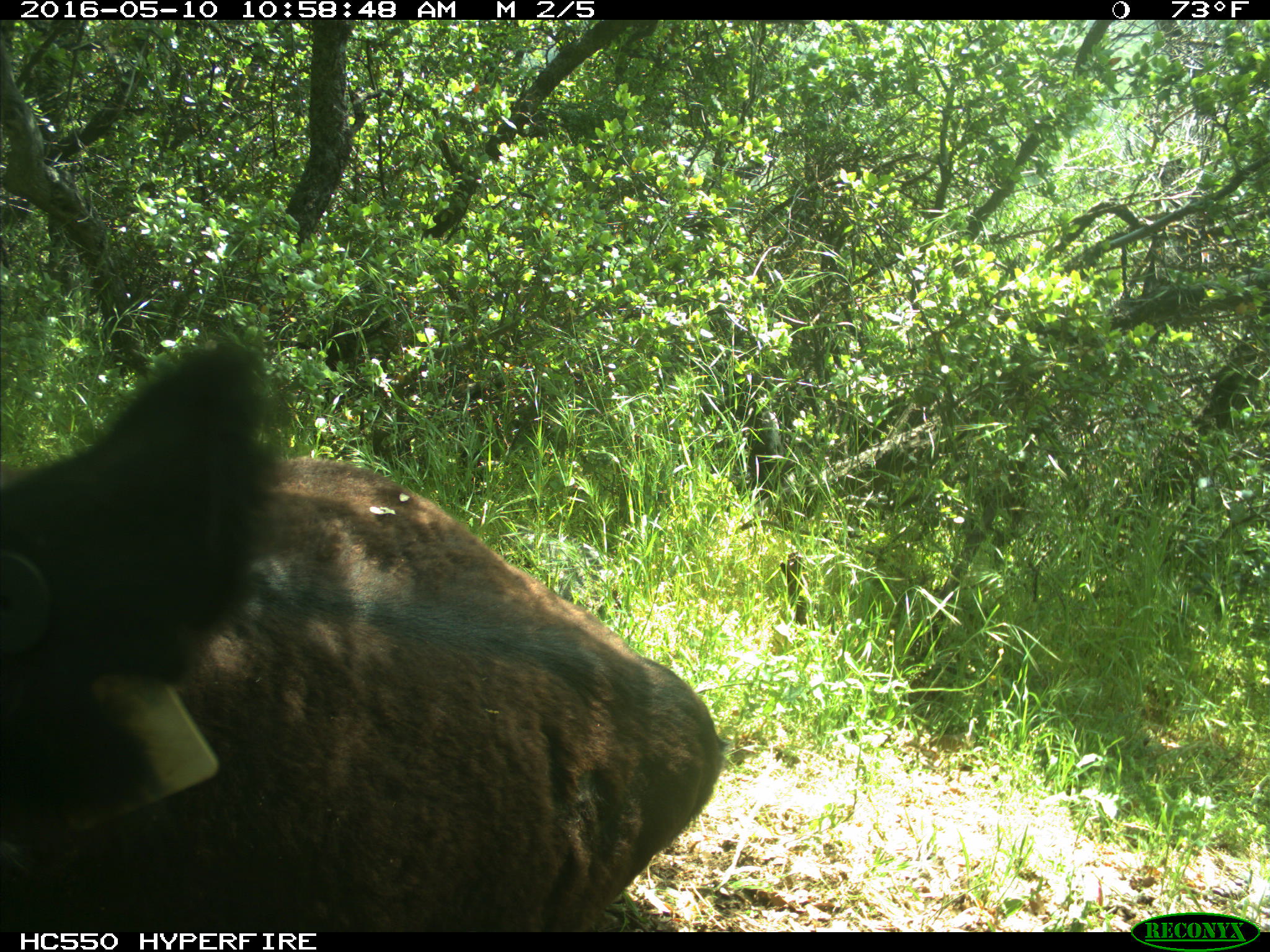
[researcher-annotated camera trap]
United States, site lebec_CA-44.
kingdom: Animalia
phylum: Chordata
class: Mammalia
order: Artiodactyla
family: Bovidae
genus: Bos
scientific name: Bos taurus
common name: domestic cow